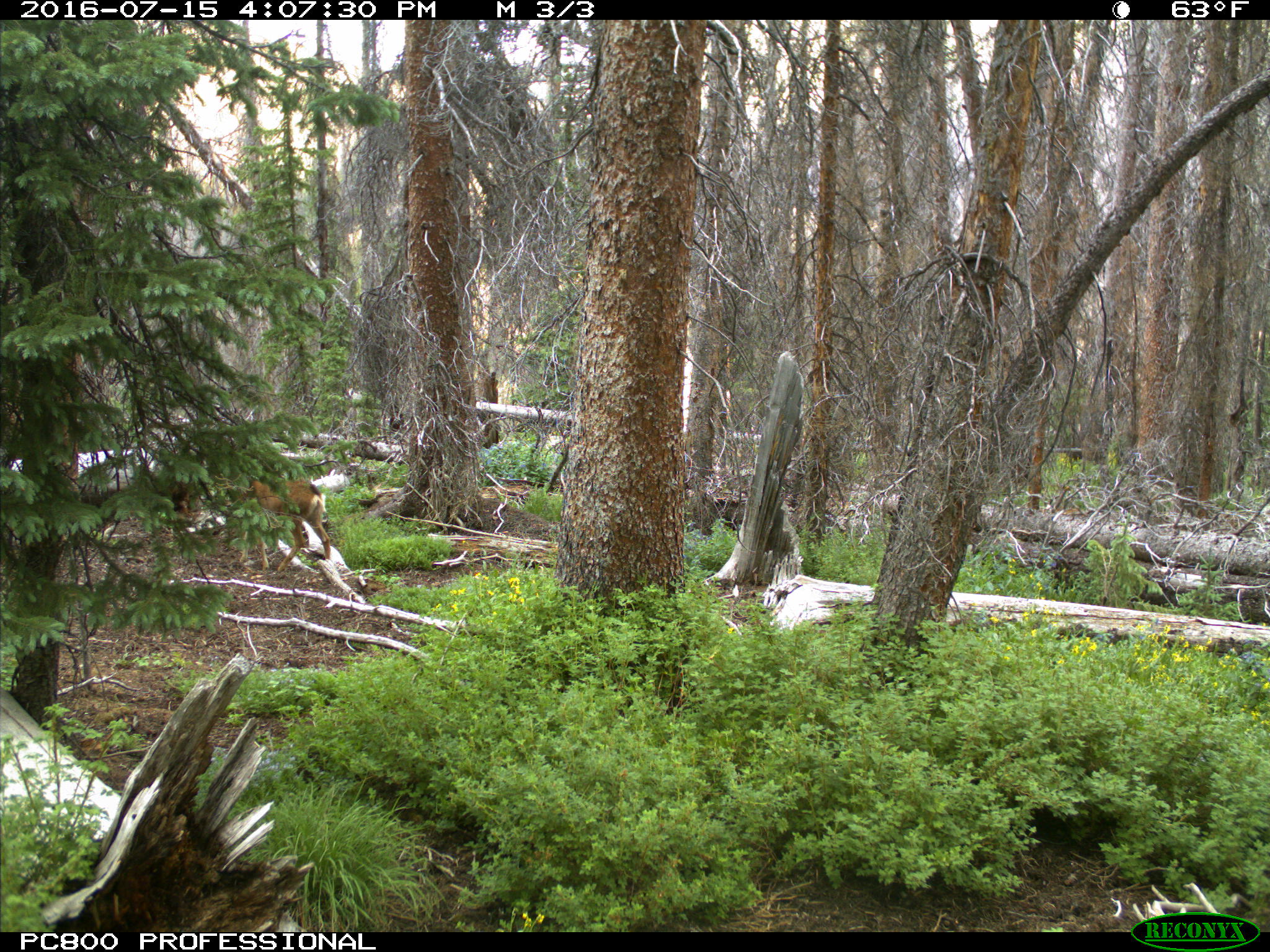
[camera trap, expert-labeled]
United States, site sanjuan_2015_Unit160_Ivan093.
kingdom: Animalia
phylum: Chordata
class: Mammalia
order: Artiodactyla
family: Cervidae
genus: Odocoileus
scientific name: Odocoileus hemionus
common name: mule deer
Odocoileus hemionus (mule deer).